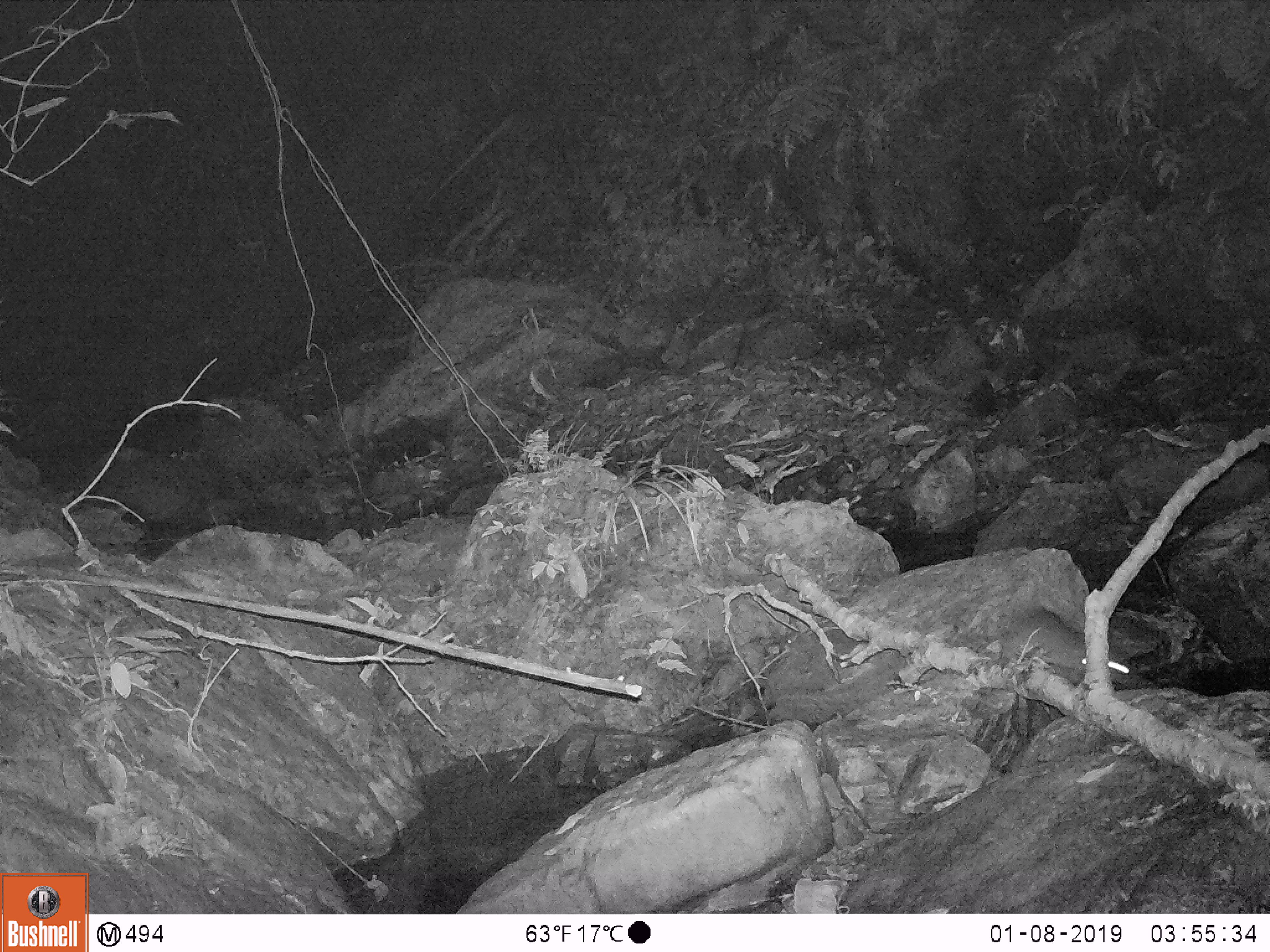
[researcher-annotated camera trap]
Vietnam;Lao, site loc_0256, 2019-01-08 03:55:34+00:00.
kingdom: Animalia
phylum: Chordata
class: Mammalia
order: Rodentia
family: Muridae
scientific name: Muridae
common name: old-world mice and rats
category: unidentified murid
Unidentified murid (old-world mice and rats) (Muridae). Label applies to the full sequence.